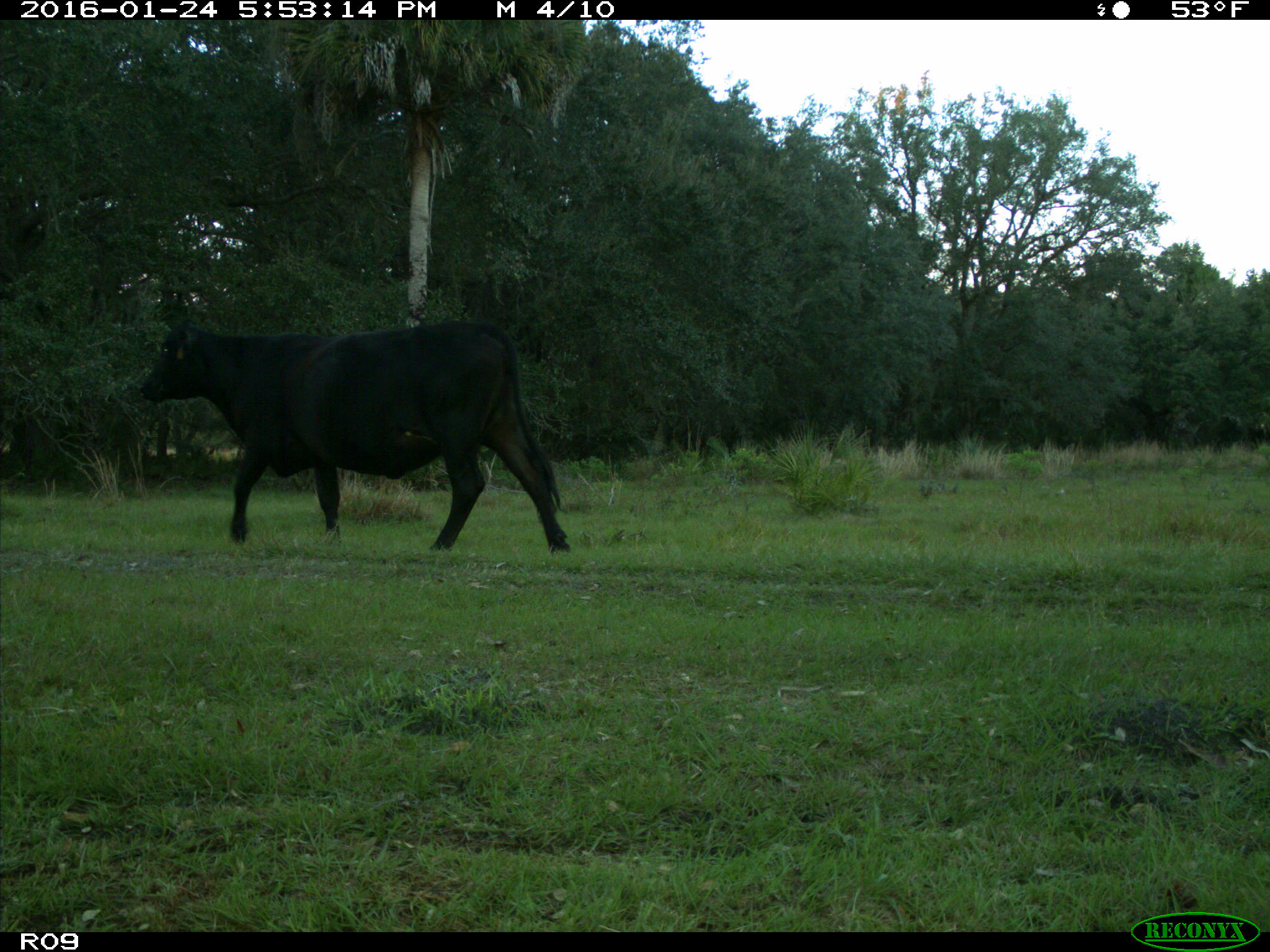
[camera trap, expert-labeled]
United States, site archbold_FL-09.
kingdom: Animalia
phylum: Chordata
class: Mammalia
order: Artiodactyla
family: Bovidae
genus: Bos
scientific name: Bos taurus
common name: domestic cow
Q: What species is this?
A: Bos taurus (domestic cow).